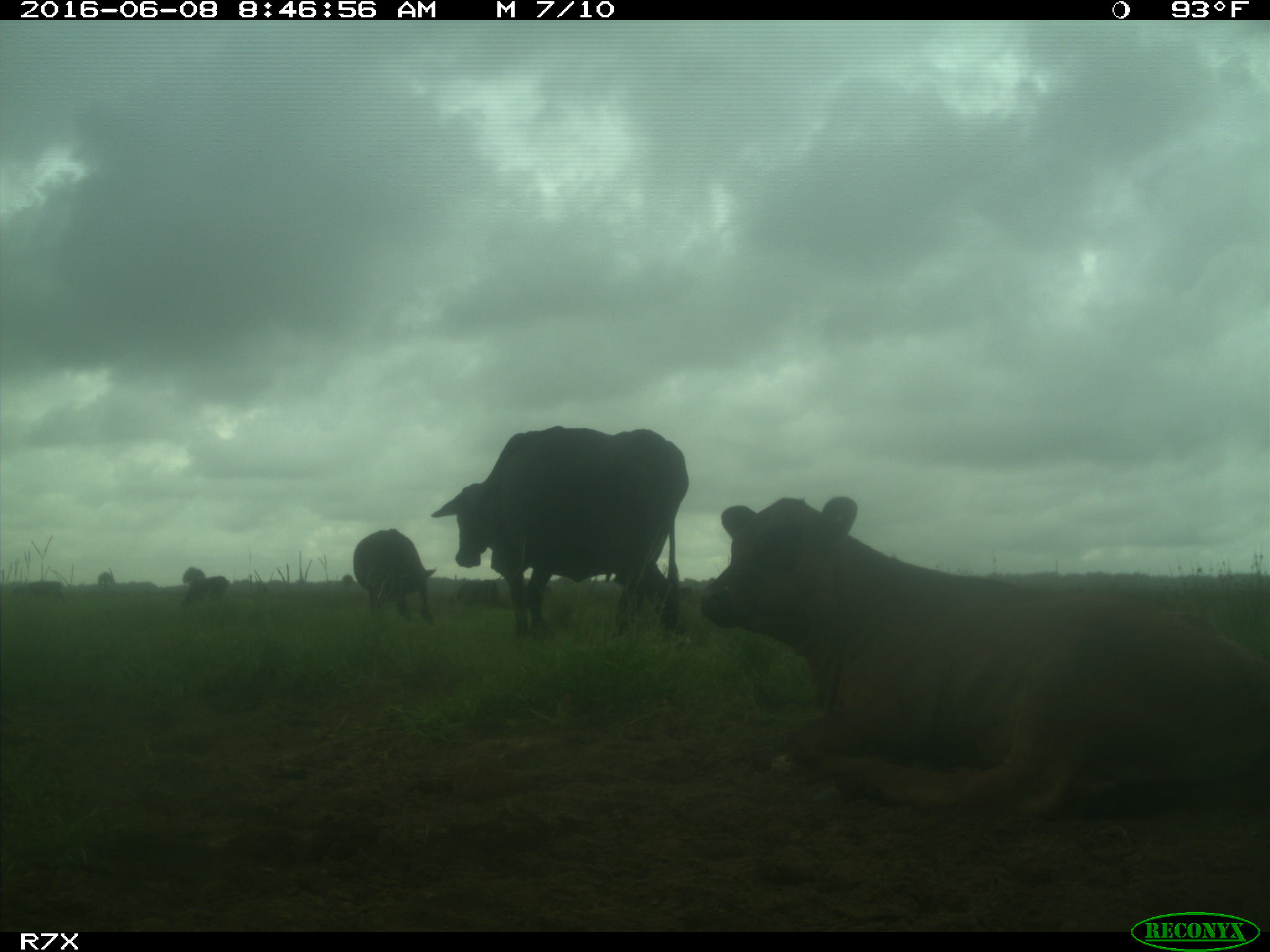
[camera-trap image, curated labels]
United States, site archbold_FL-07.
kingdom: Animalia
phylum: Chordata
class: Mammalia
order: Artiodactyla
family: Bovidae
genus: Bos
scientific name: Bos taurus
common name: domestic cow